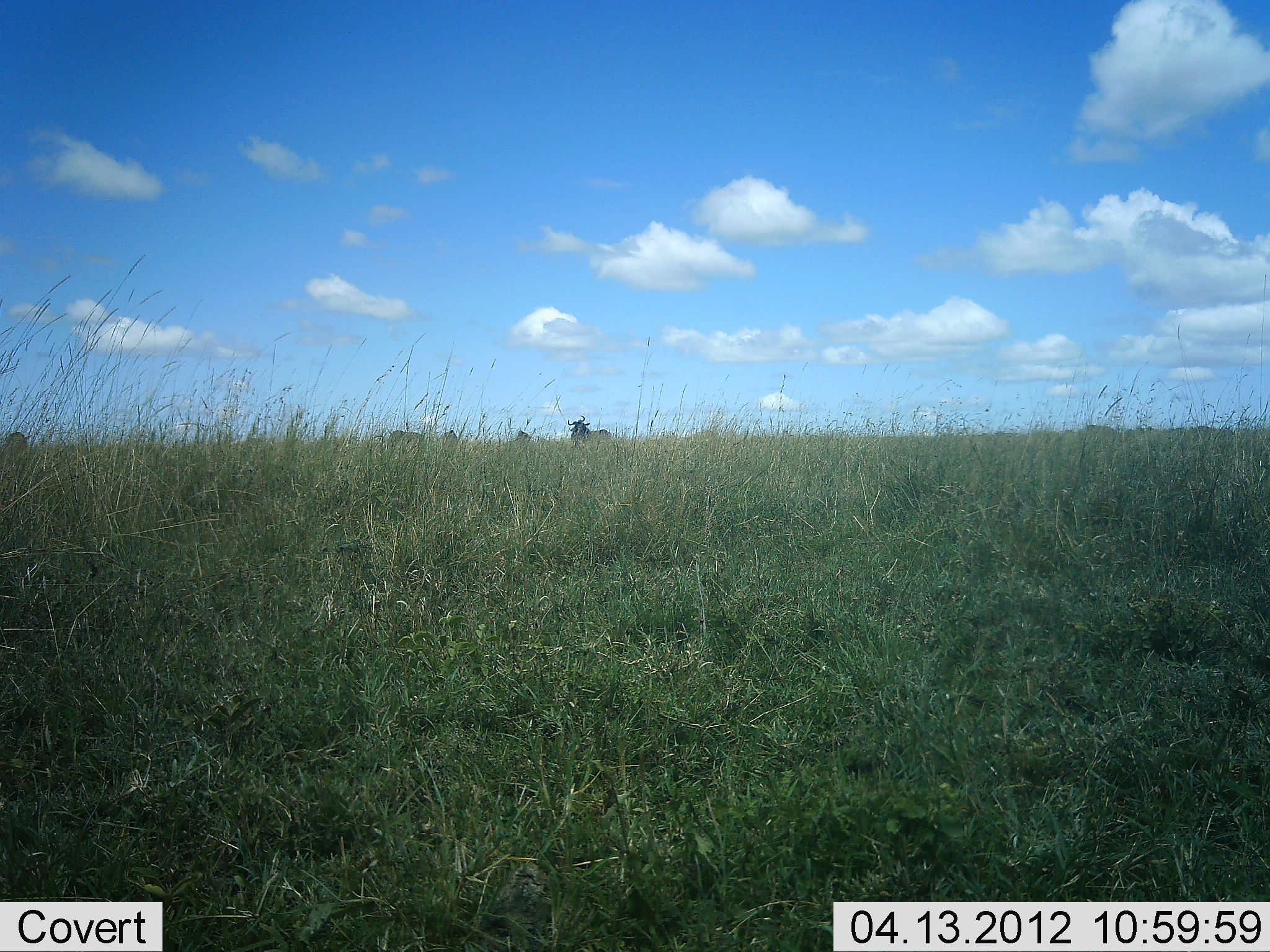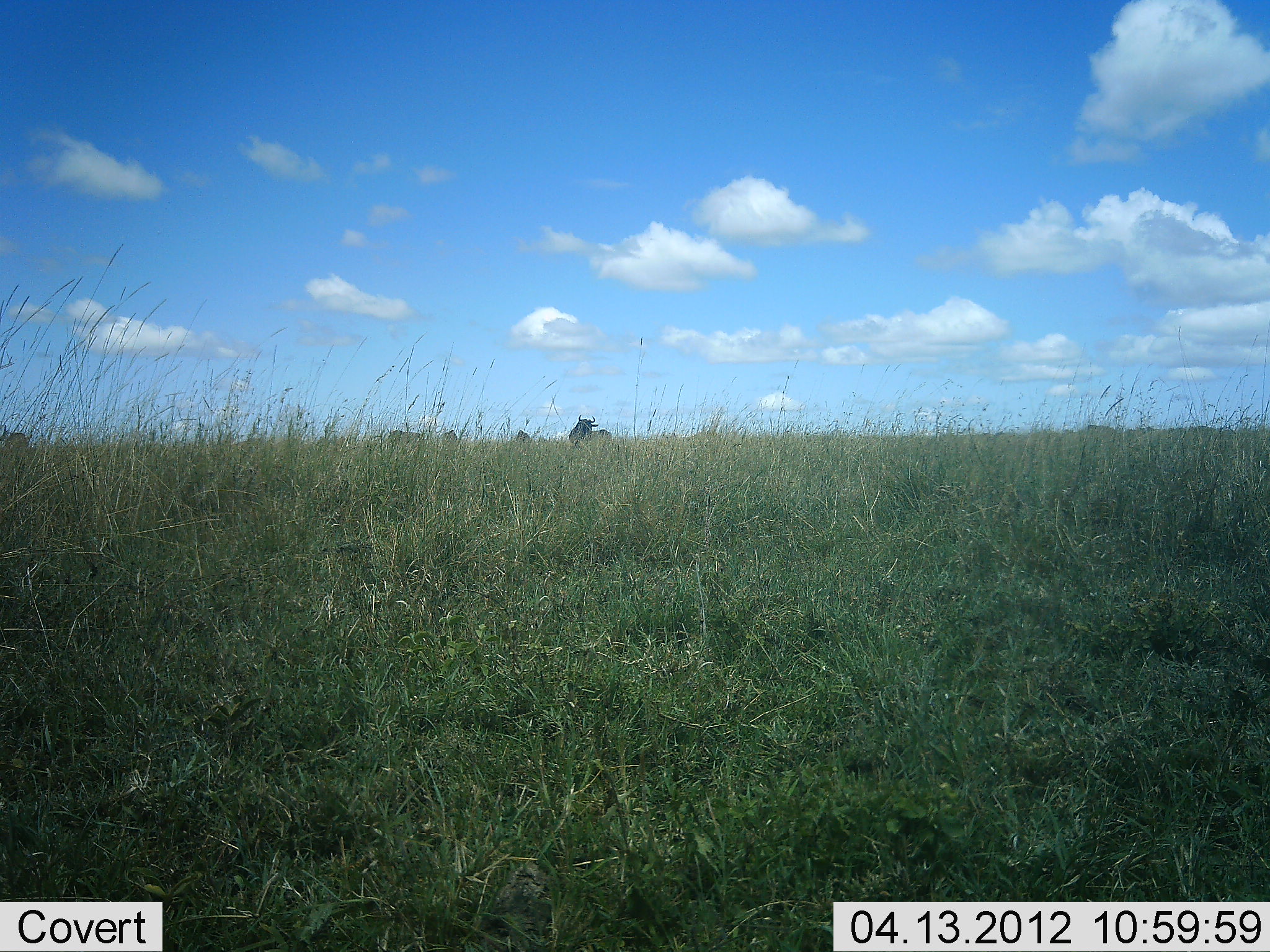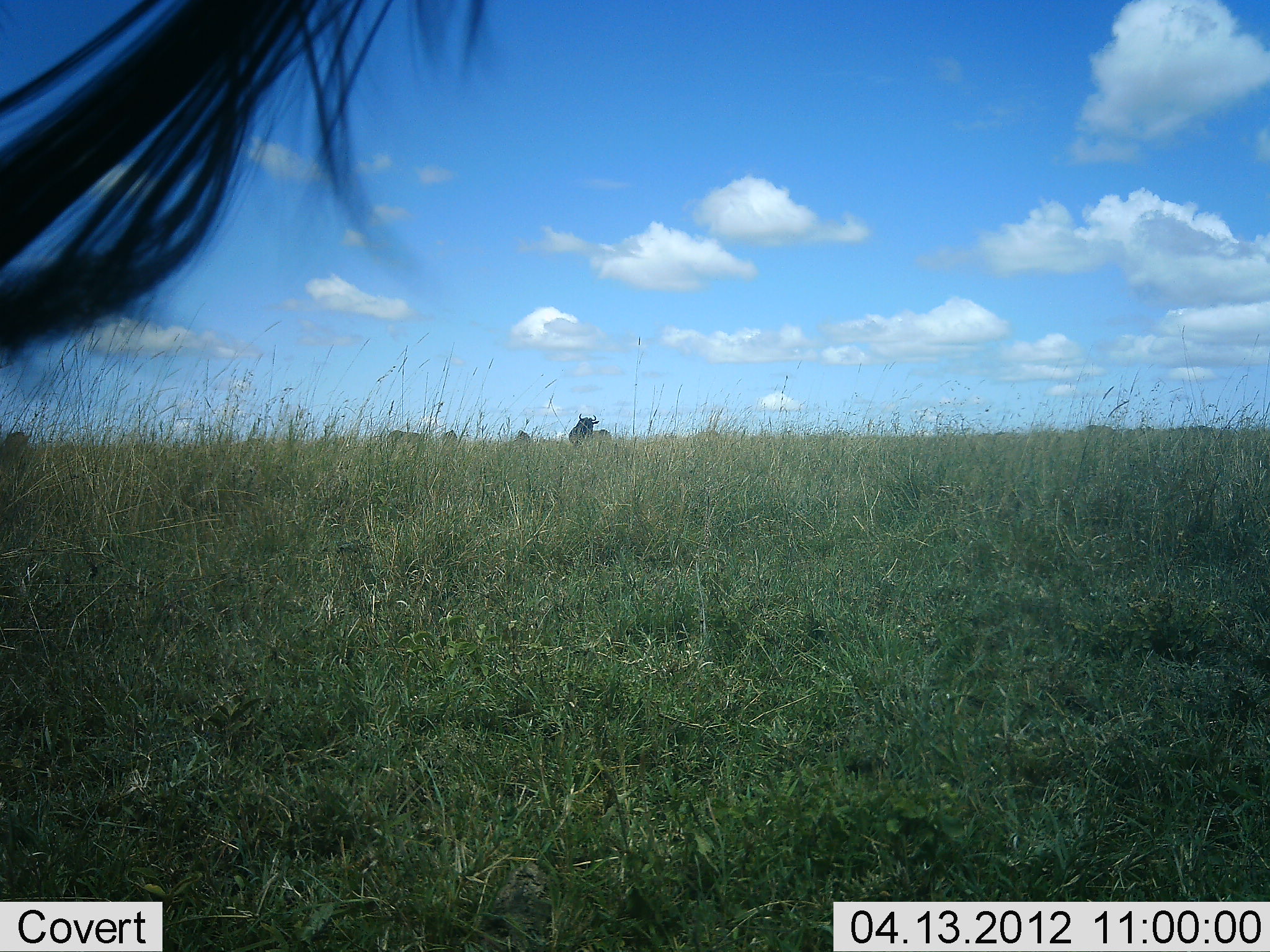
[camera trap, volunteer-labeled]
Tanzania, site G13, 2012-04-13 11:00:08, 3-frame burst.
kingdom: Animalia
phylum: Chordata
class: Mammalia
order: Artiodactyla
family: Bovidae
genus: Connochaetes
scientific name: Connochaetes taurinus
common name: blue wildebeest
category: wildebeest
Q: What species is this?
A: Wildebeest (blue wildebeest) (Connochaetes taurinus).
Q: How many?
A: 5.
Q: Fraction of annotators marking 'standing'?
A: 63%.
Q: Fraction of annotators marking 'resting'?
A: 0%.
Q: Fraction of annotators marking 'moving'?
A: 21%.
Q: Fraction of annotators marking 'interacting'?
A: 0%.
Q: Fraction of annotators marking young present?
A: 0%.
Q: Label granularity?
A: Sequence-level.